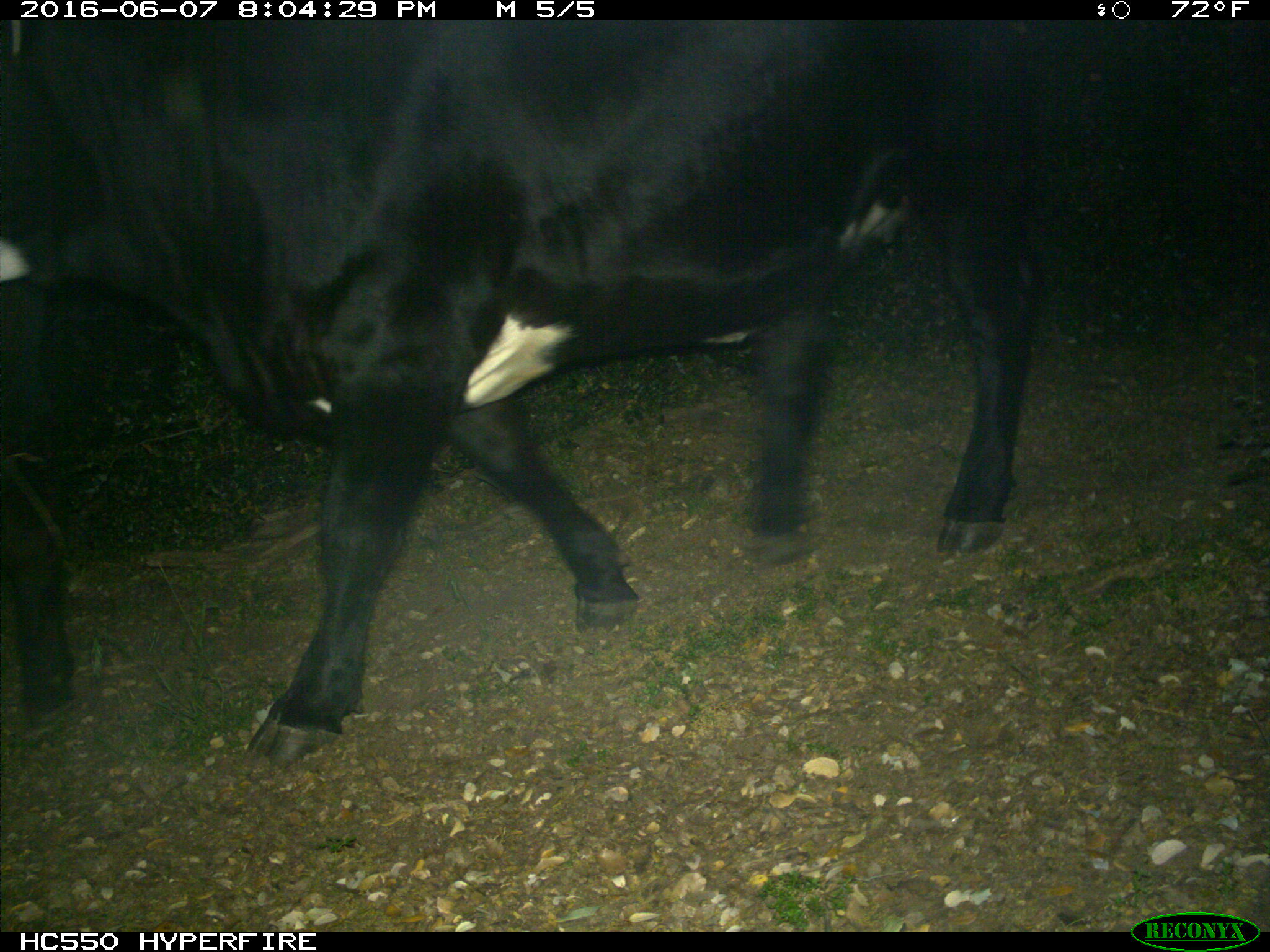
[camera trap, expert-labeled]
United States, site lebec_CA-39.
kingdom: Animalia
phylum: Chordata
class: Mammalia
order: Artiodactyla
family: Bovidae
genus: Bos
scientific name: Bos taurus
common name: domestic cow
Bos taurus (domestic cow).